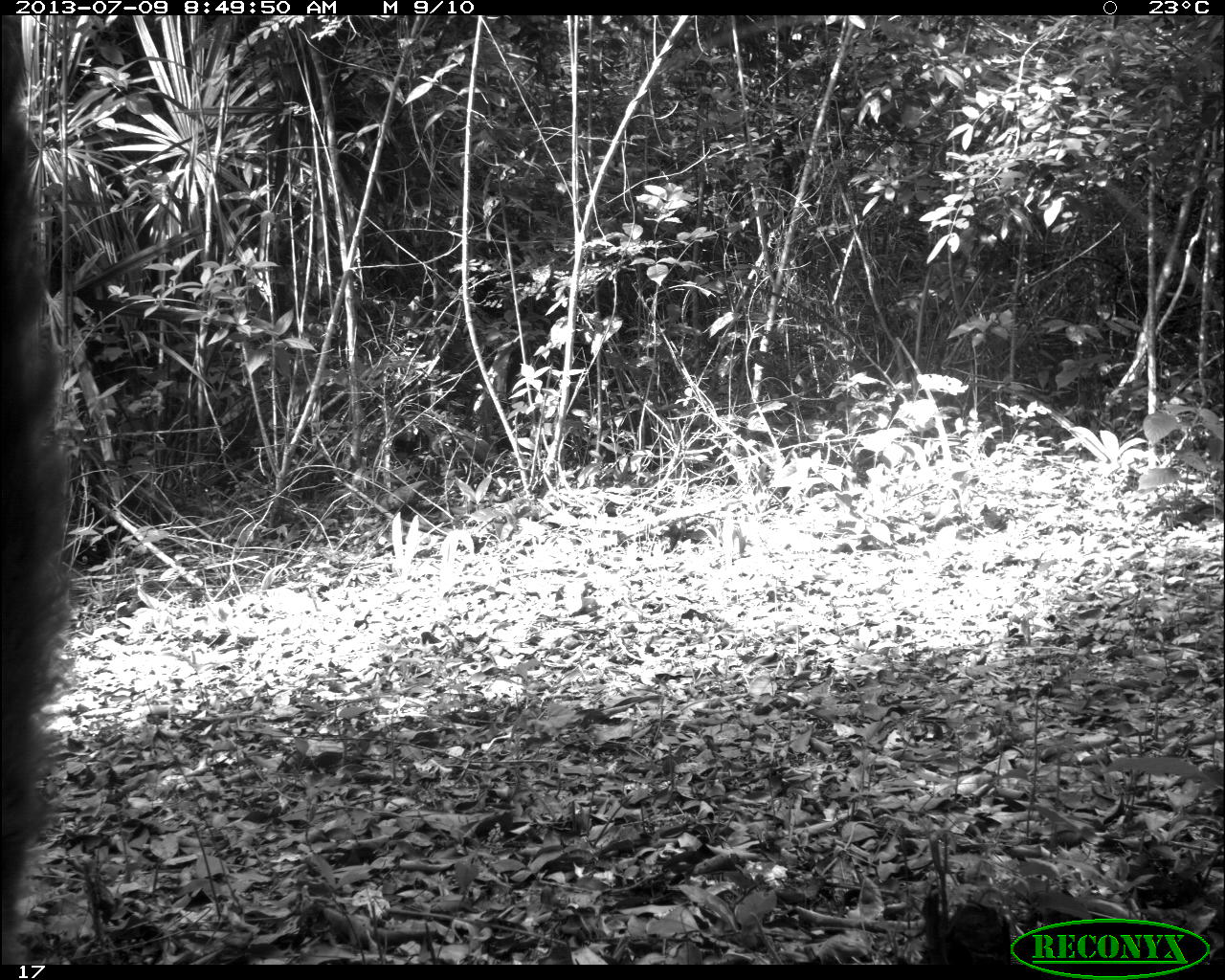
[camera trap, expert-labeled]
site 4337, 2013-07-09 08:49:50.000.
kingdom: Animalia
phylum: Chordata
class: Mammalia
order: Carnivora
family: Procyonidae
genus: Nasua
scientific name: Nasua narica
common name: white-nosed coati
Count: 1.